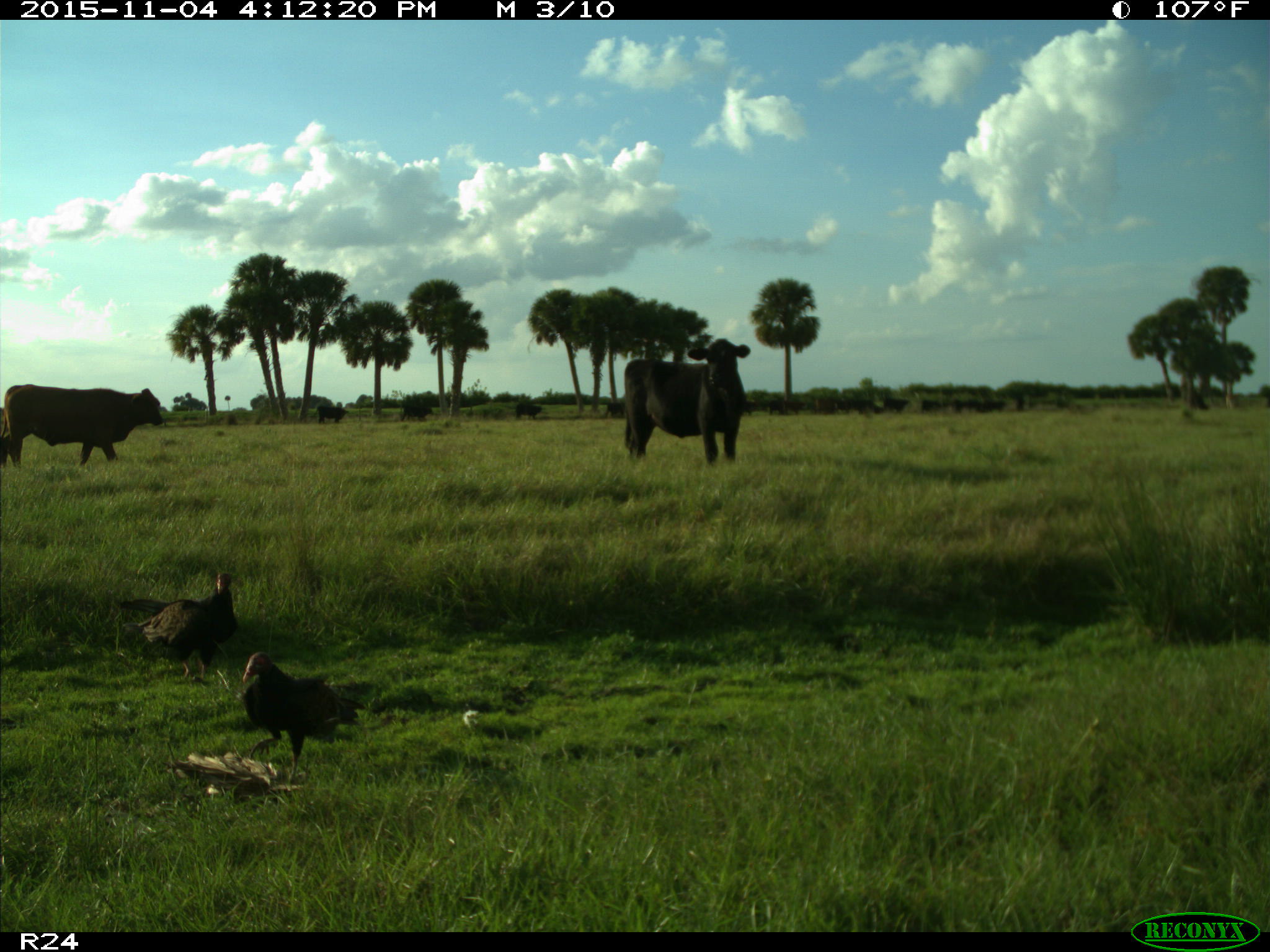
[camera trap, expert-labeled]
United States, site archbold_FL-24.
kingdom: Animalia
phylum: Chordata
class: Mammalia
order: Artiodactyla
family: Bovidae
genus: Bos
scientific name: Bos taurus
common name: domestic cow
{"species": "Bos taurus (domestic cow)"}